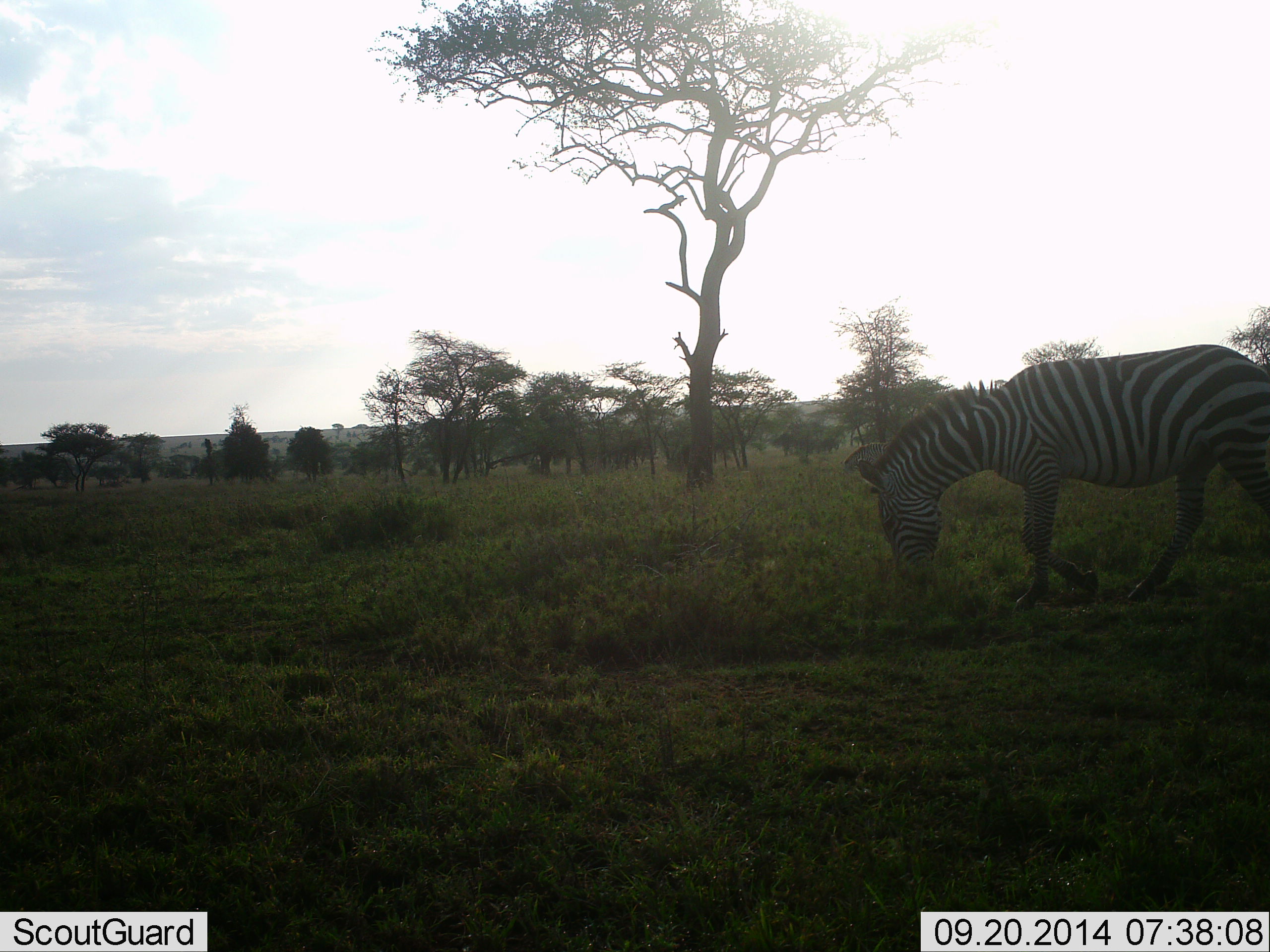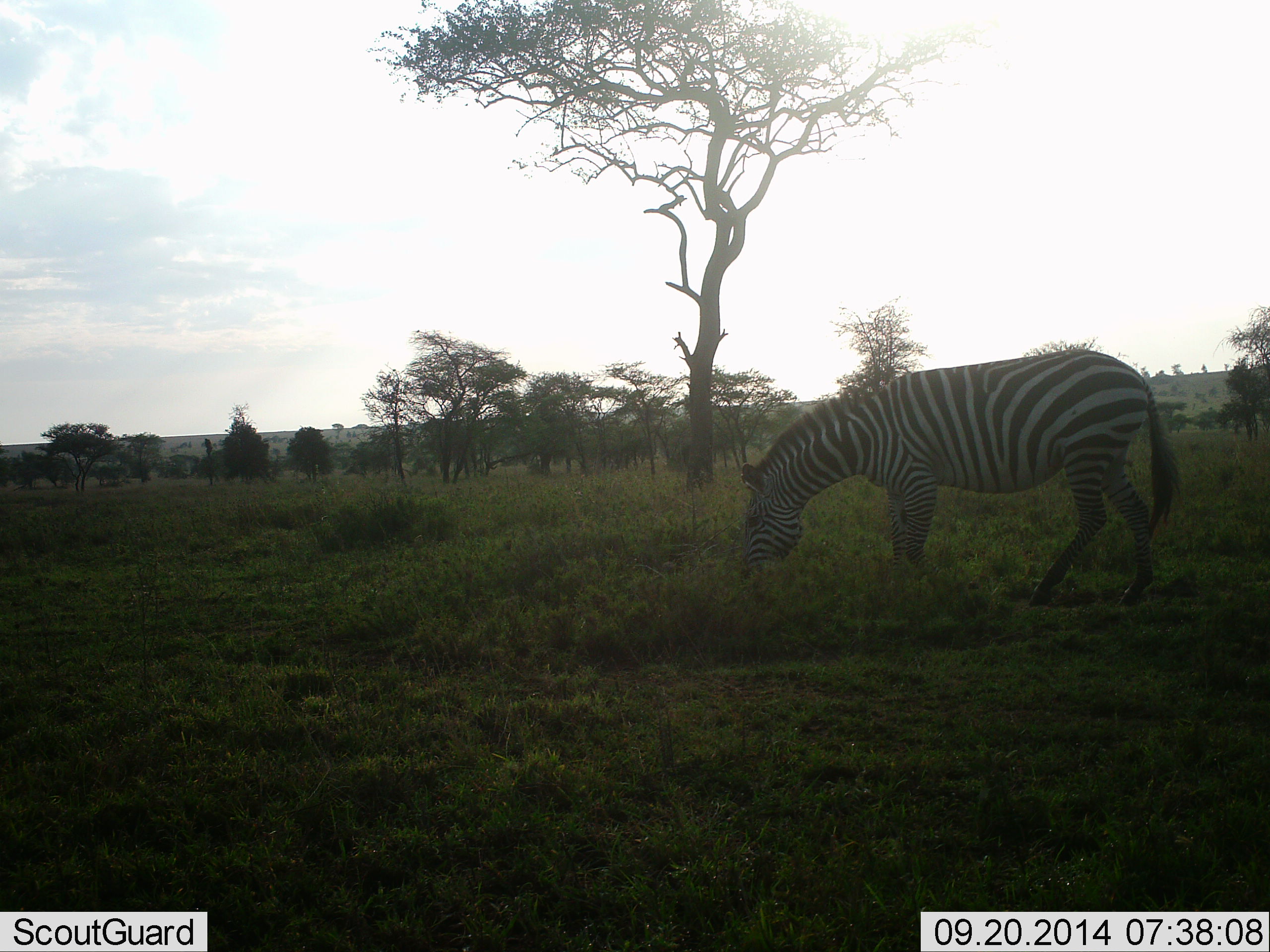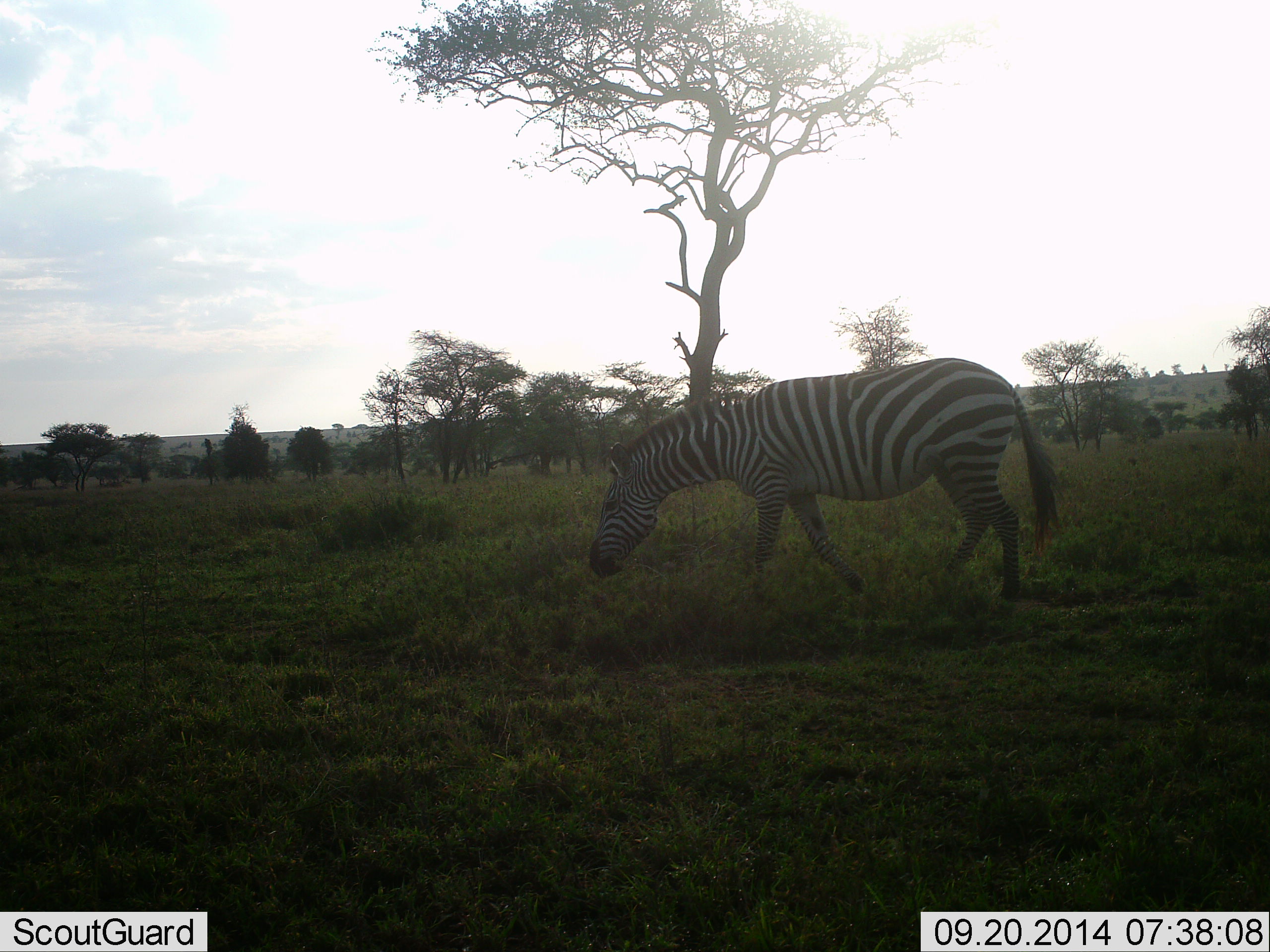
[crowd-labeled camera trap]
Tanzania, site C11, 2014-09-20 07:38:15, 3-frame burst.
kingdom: Animalia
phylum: Chordata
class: Mammalia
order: Perissodactyla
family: Equidae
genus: Equus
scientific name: Equus quagga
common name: plains zebra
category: zebra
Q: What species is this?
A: Zebra (plains zebra) (Equus quagga).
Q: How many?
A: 1.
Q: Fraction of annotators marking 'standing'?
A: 0%.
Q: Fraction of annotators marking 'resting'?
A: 0%.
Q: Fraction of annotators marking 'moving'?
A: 80%.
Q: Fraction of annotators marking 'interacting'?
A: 0%.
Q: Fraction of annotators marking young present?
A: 0%.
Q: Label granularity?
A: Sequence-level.